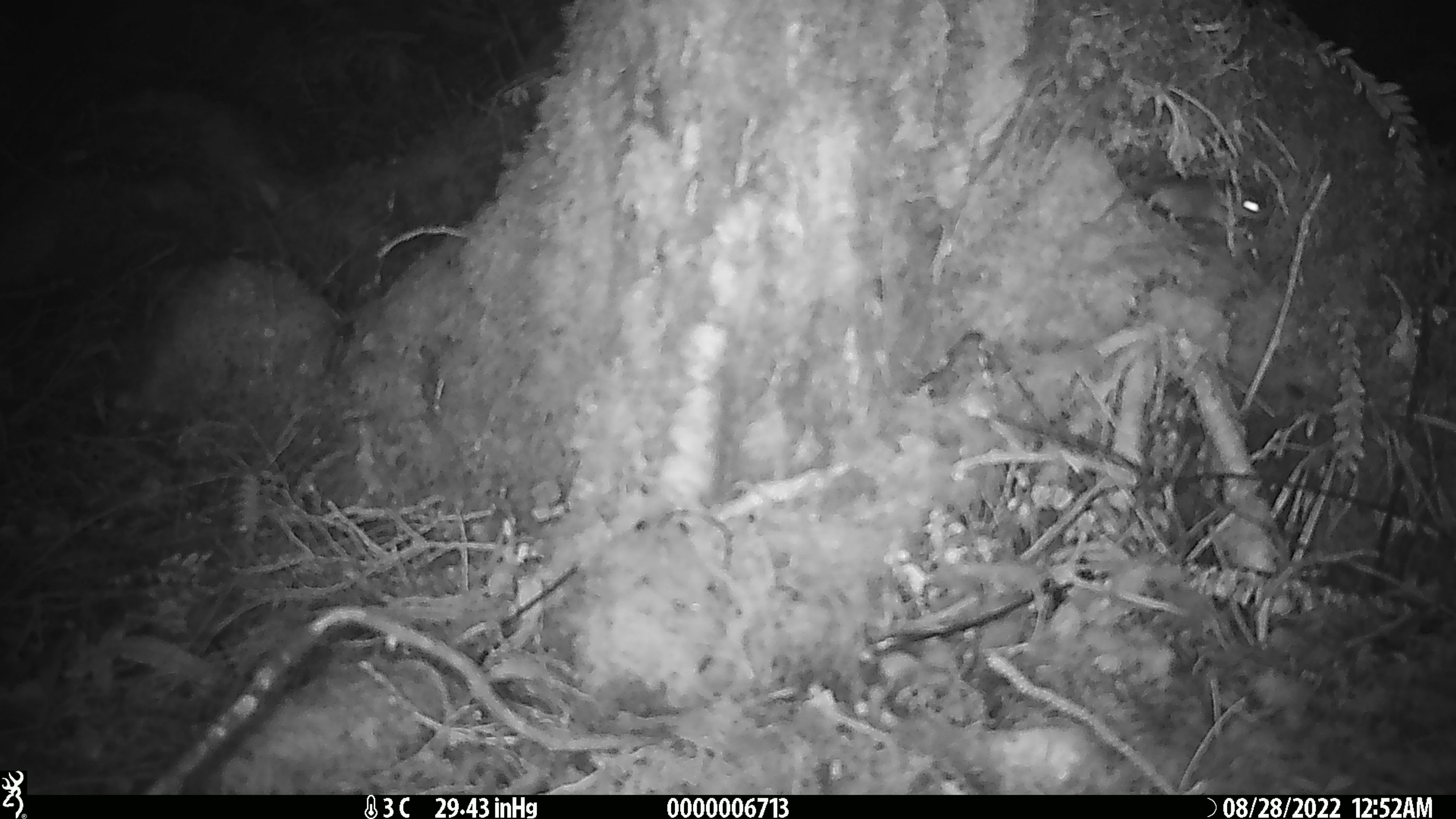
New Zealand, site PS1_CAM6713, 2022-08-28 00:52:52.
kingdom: Animalia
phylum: Chordata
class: Mammalia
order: Rodentia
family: Muridae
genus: Mus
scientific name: Mus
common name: mouse